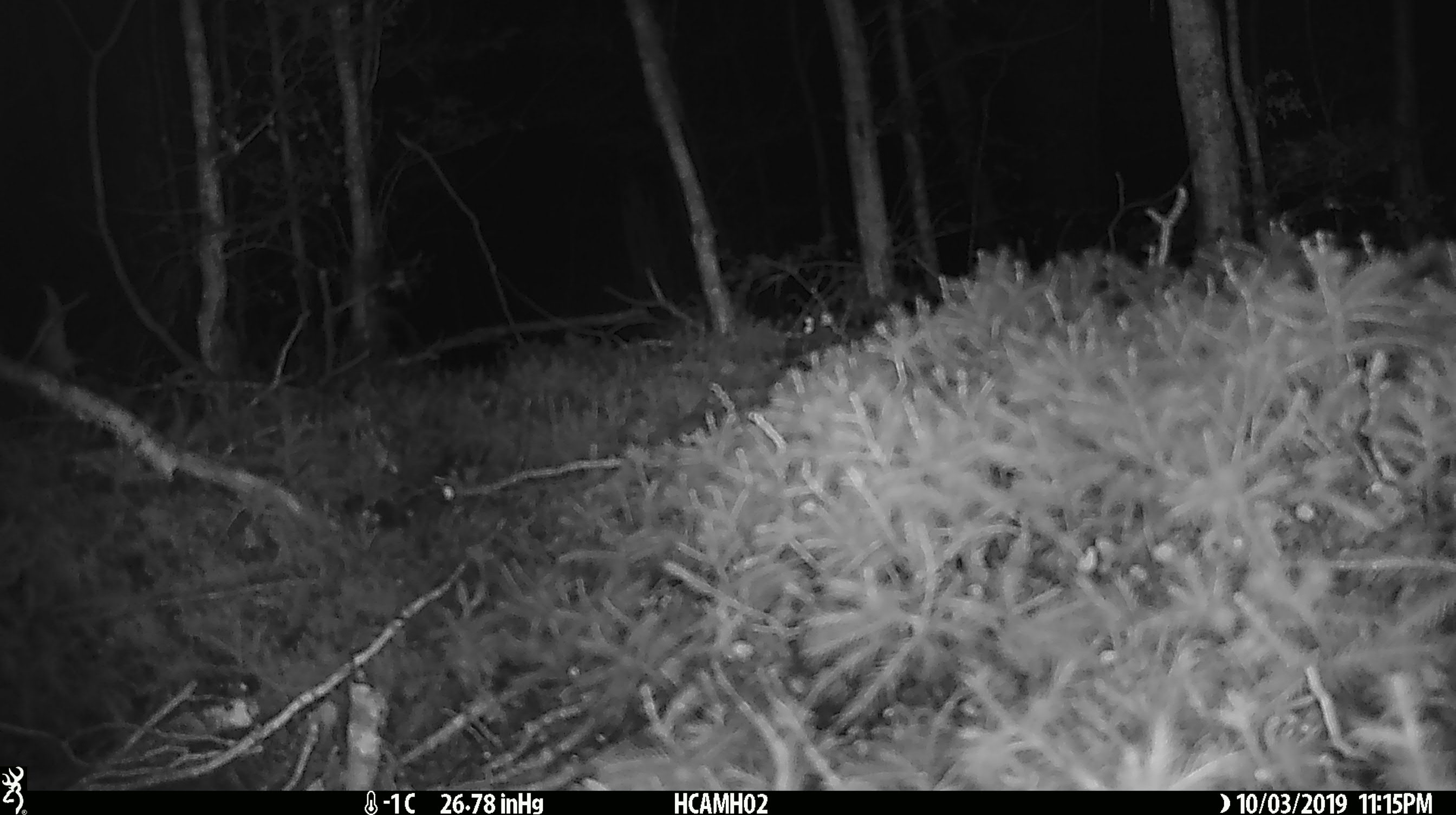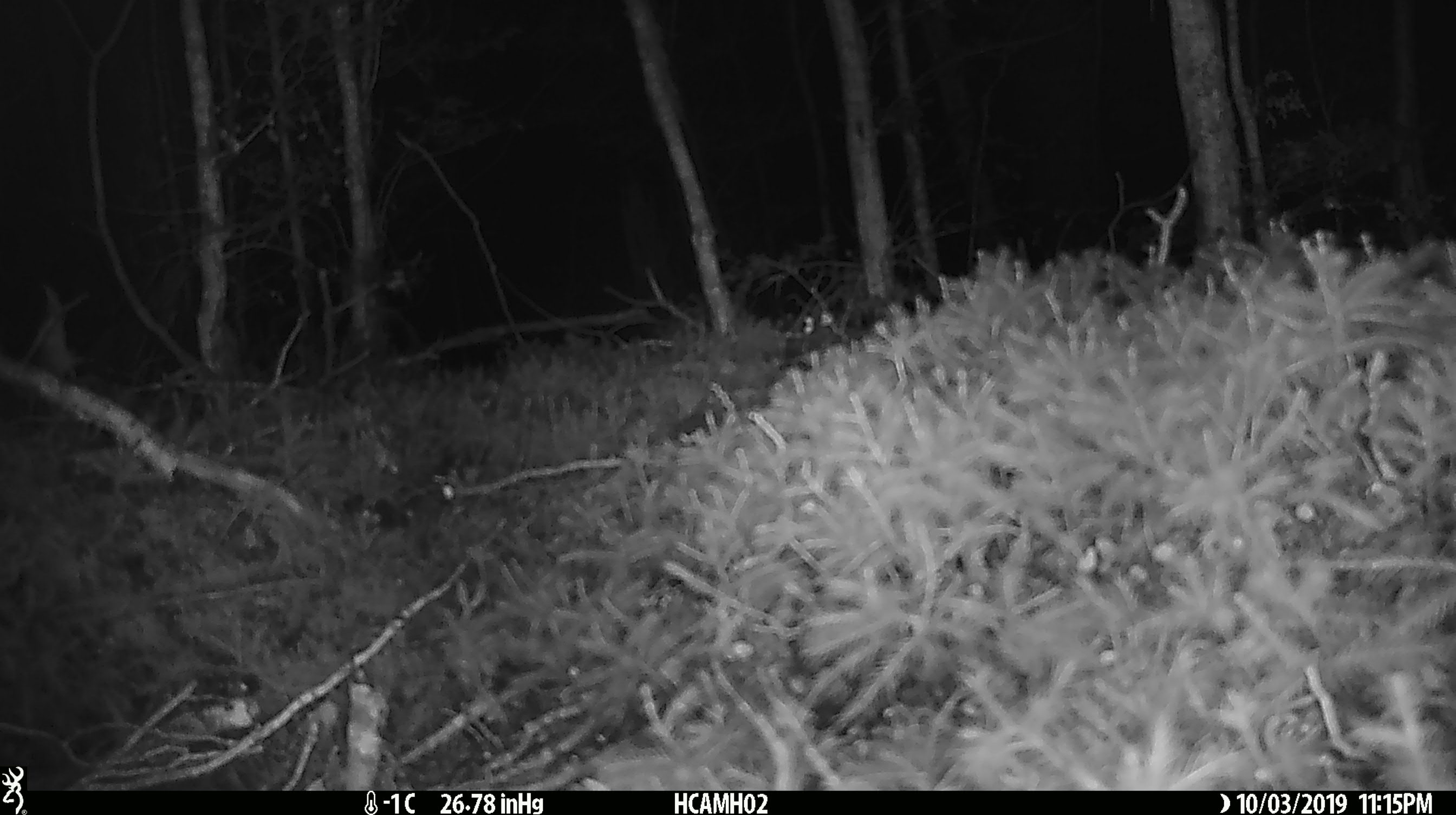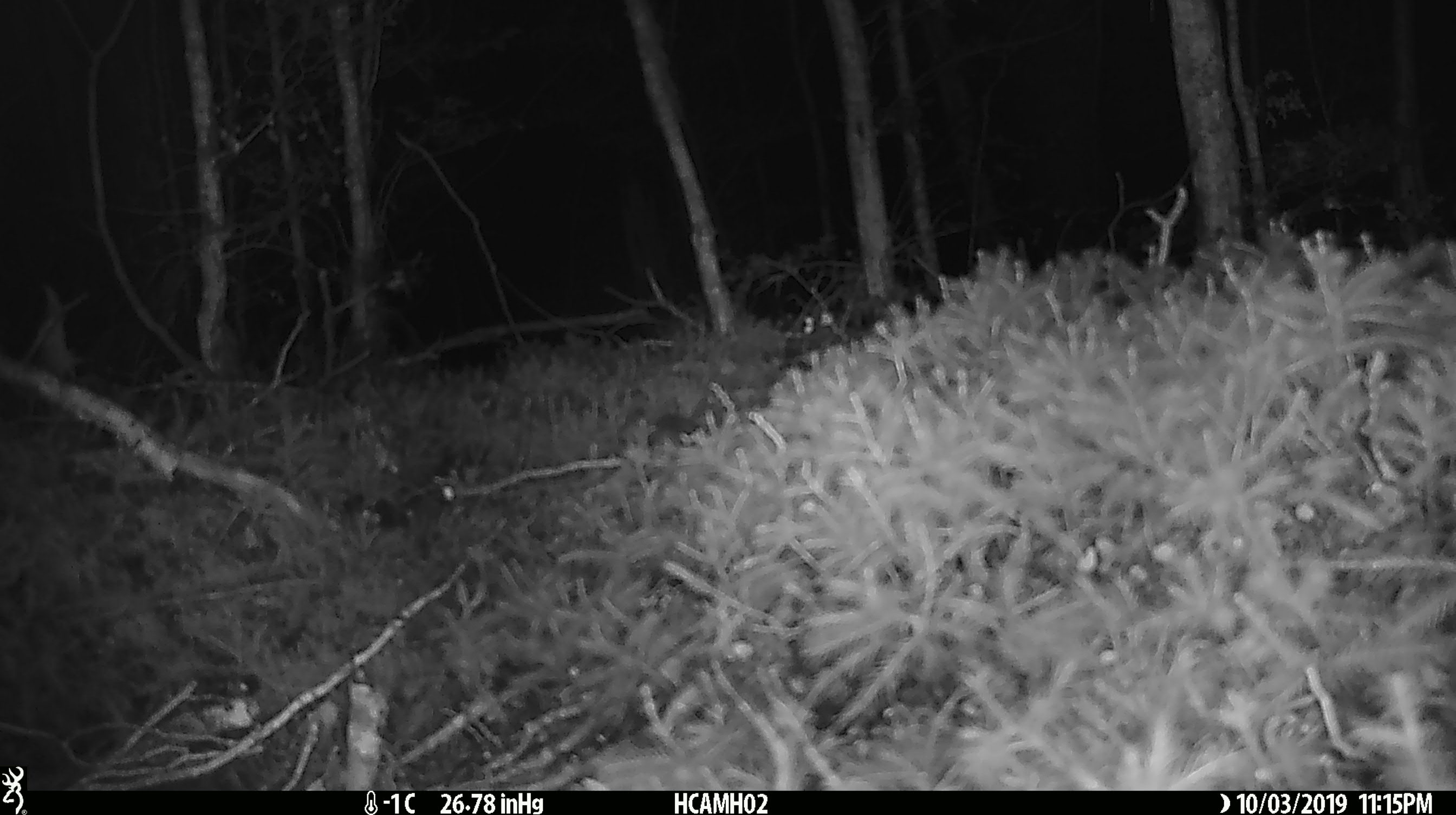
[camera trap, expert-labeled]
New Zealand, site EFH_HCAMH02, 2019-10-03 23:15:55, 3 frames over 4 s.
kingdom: Animalia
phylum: Chordata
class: Mammalia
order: Rodentia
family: Muridae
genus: Mus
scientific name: Mus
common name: mouse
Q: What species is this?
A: Mouse (Mus).